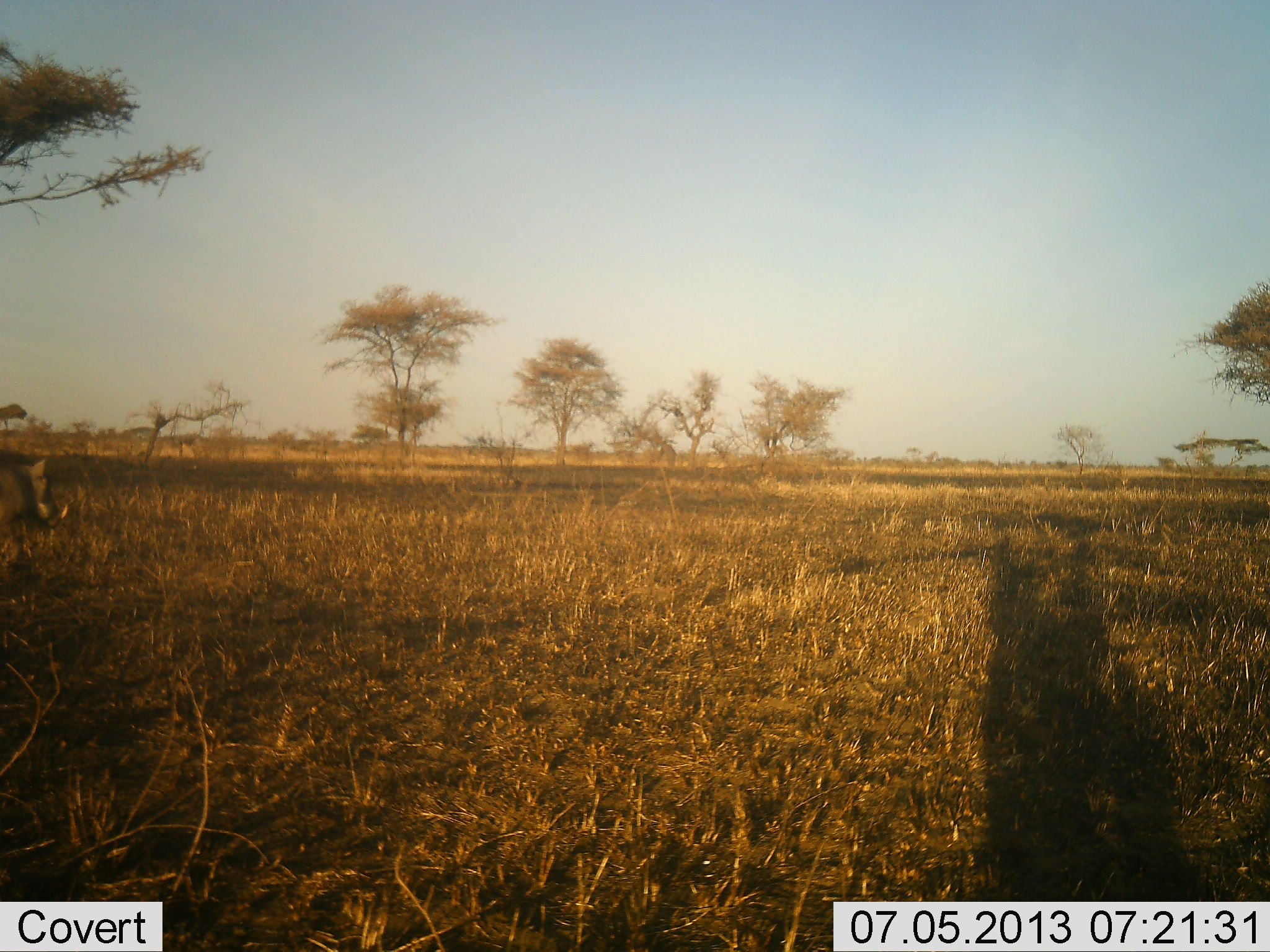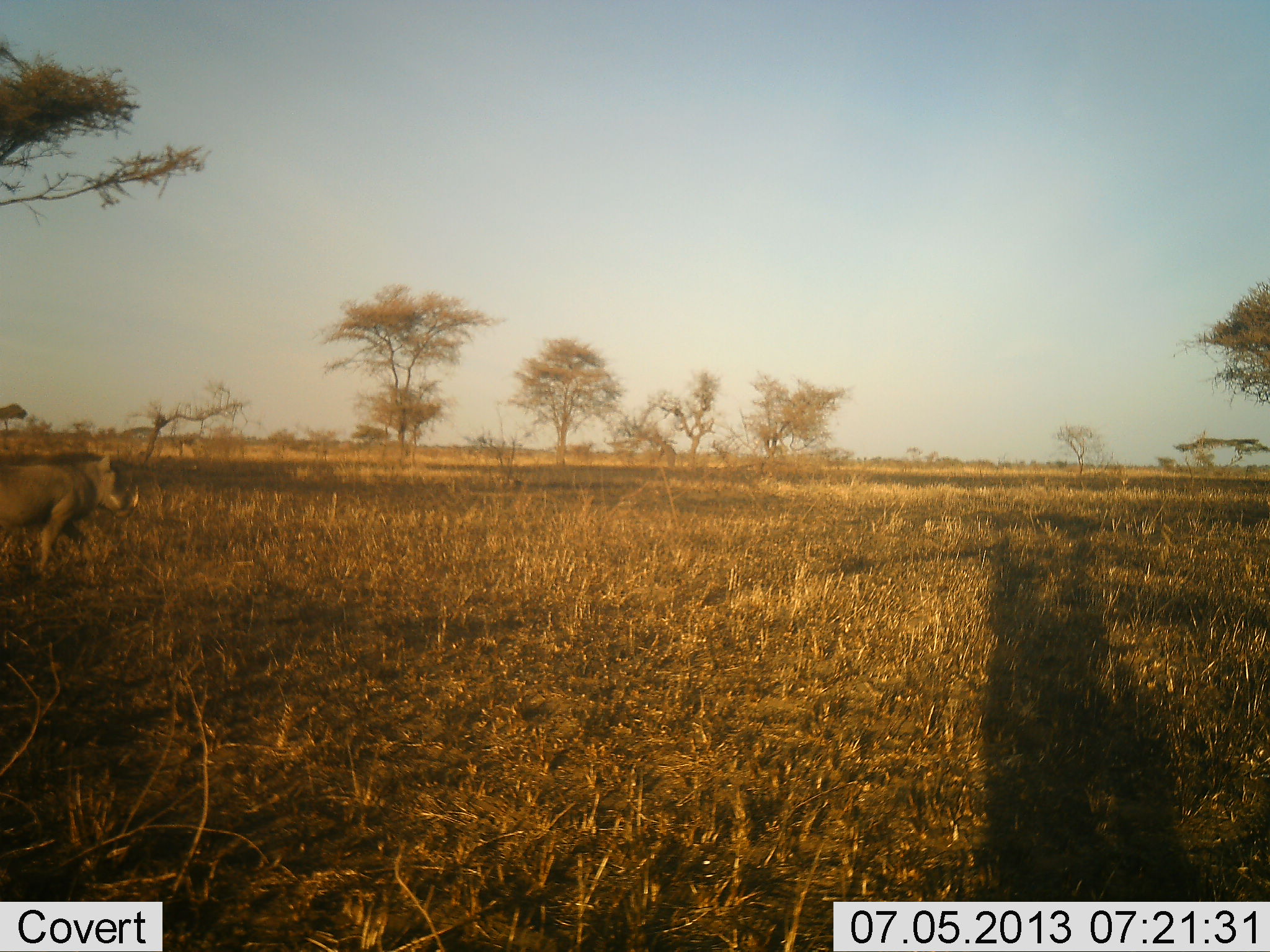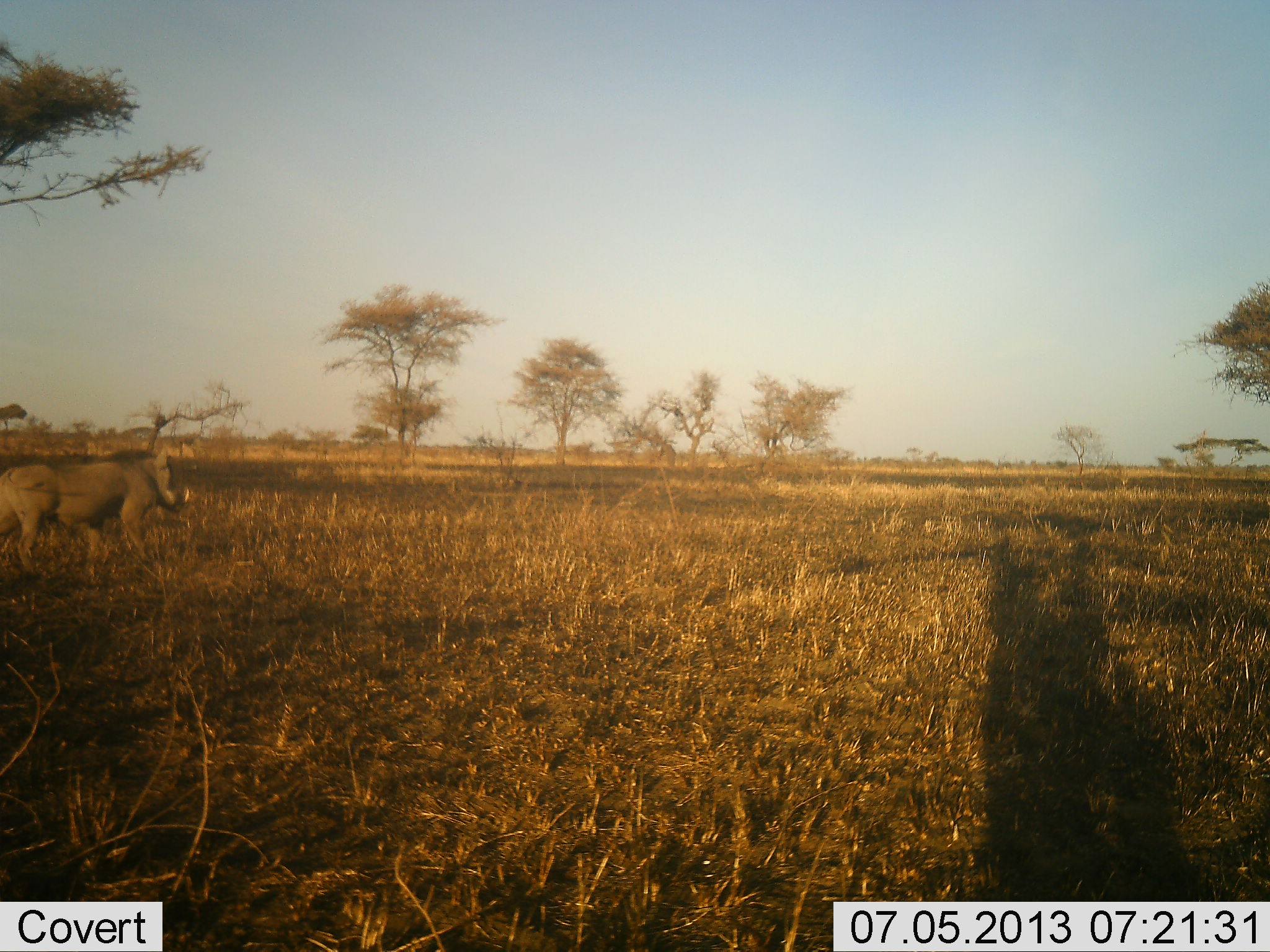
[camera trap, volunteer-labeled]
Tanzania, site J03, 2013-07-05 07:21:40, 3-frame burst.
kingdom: Animalia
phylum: Chordata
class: Mammalia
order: Artiodactyla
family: Suidae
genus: Phacochoerus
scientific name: Phacochoerus africanus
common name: warthog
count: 1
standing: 4%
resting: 0%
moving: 96%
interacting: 0%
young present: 0%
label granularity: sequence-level